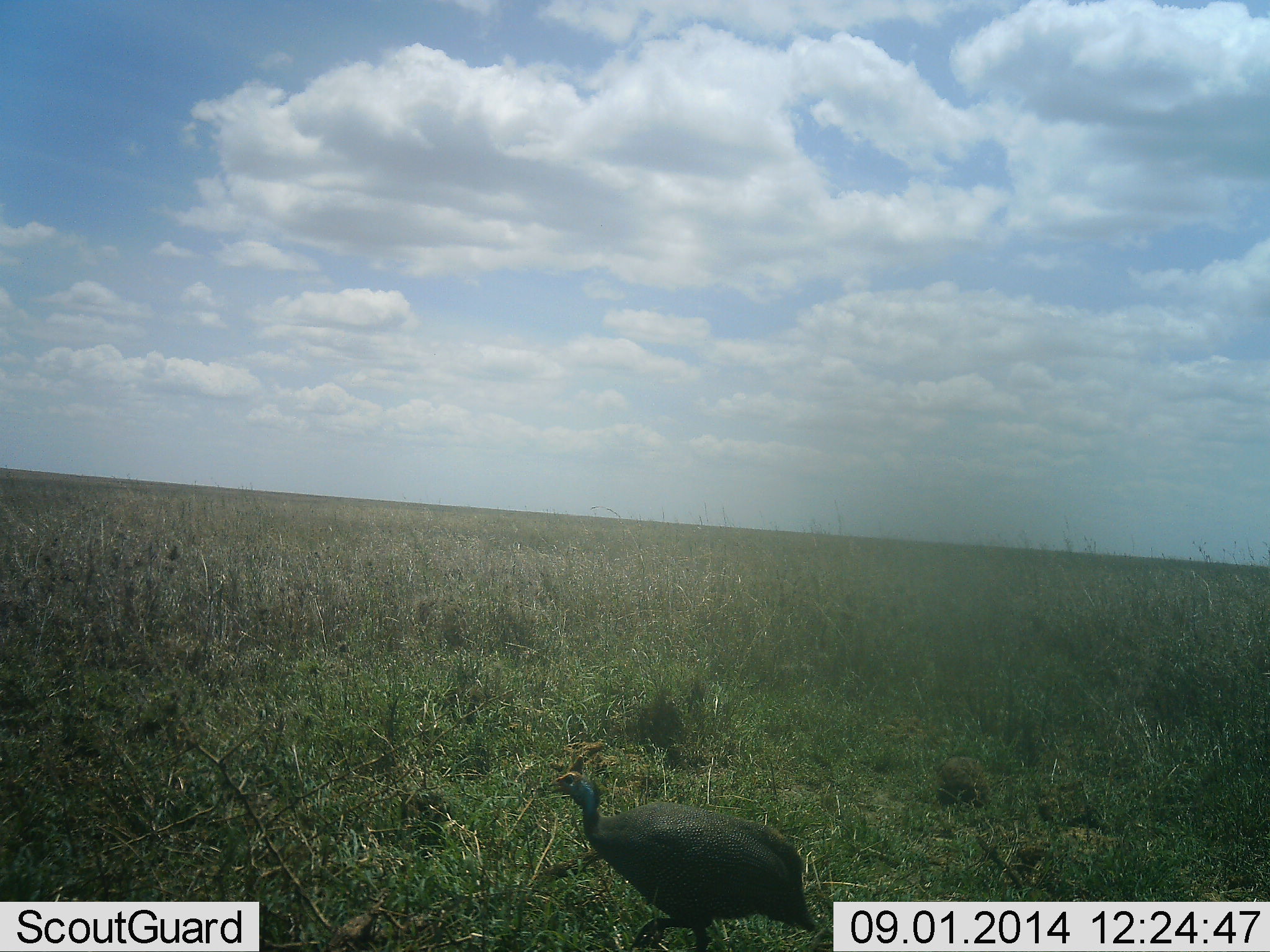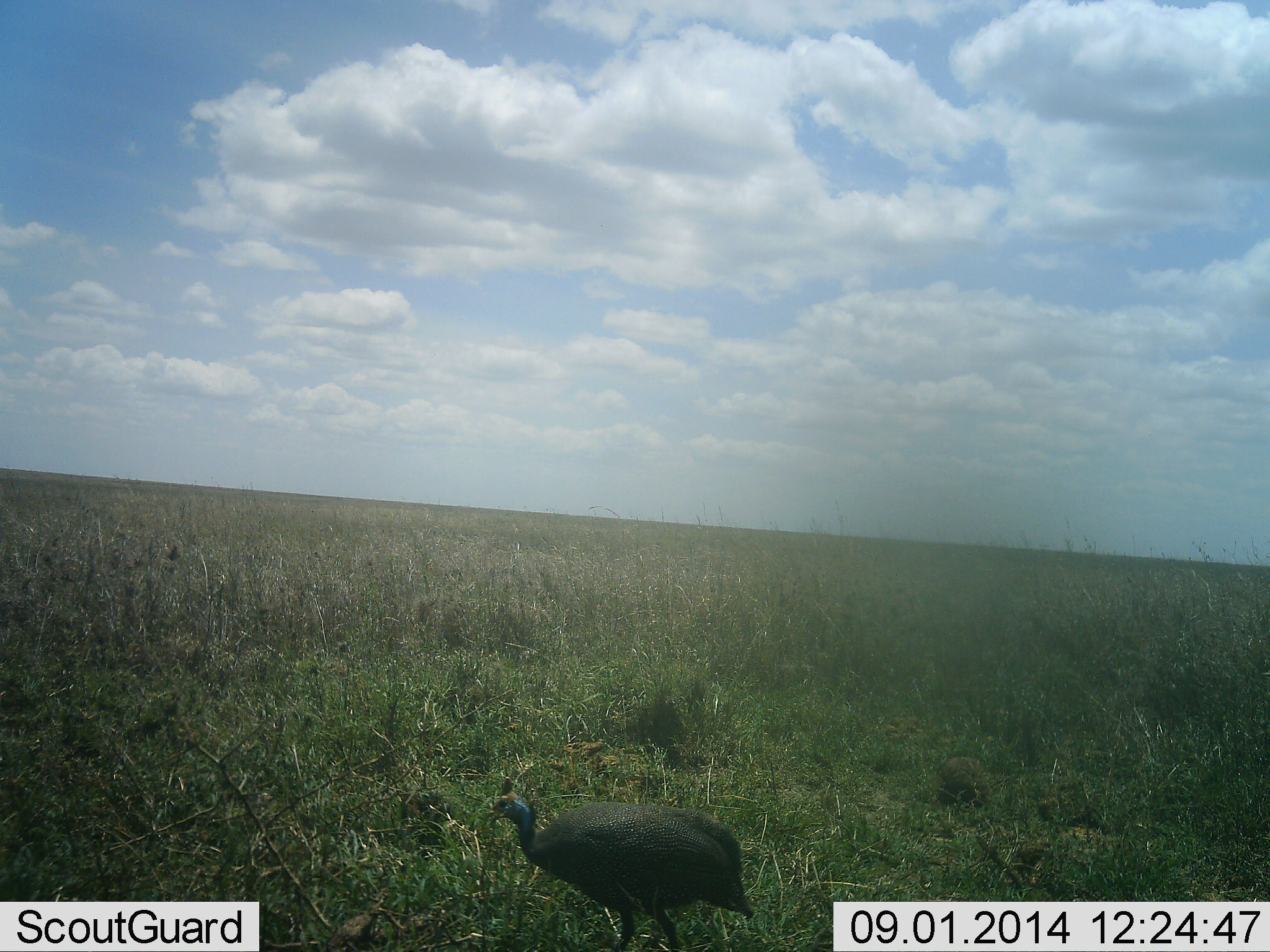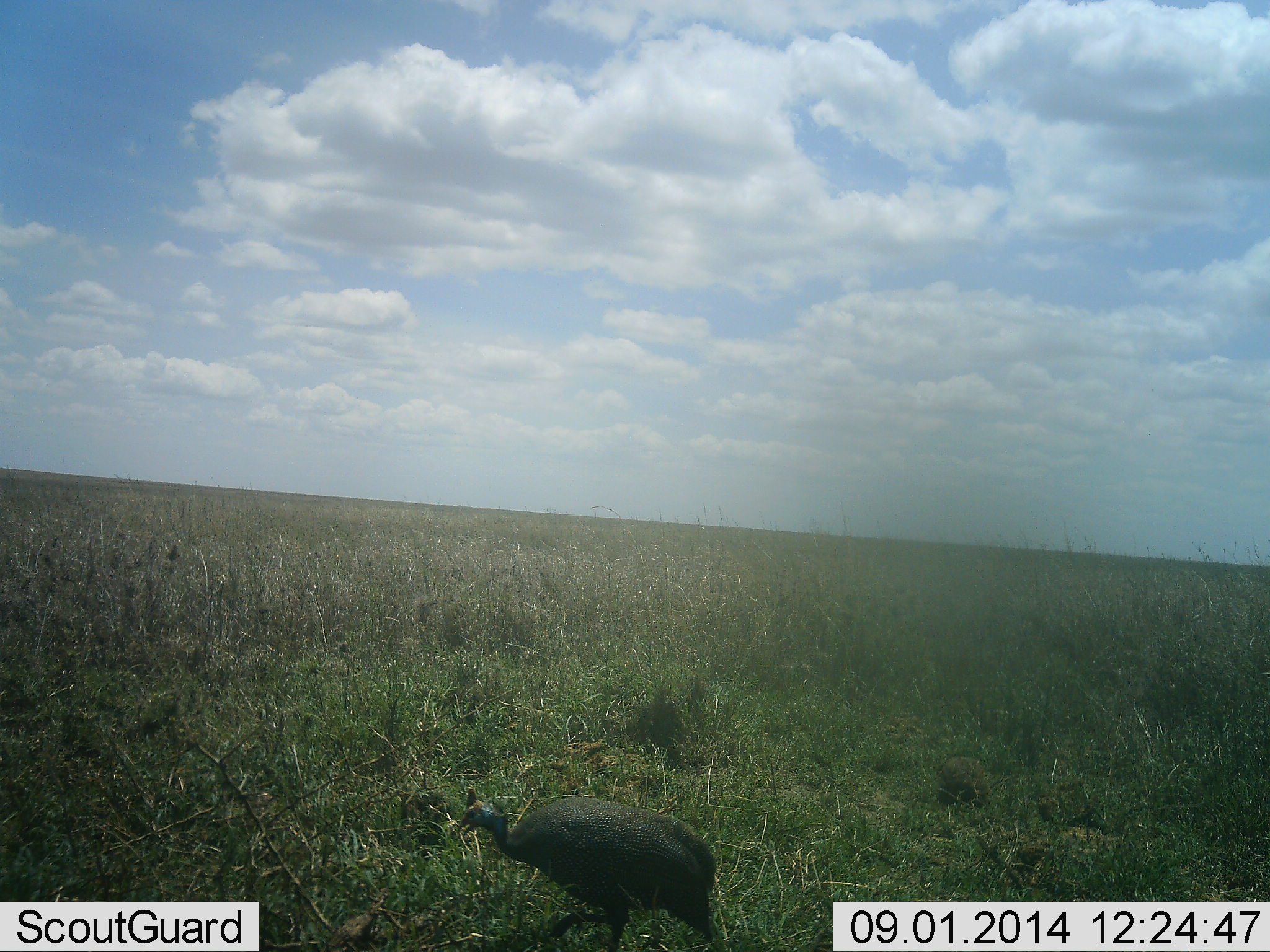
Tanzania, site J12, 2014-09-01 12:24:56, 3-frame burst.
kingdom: Animalia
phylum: Chordata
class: Aves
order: Galliformes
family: Numididae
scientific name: Numididae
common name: guinea fowl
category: guineafowl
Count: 1.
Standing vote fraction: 20%.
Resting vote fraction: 0%.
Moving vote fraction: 90%.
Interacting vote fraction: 0%.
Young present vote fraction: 0%.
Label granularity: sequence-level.